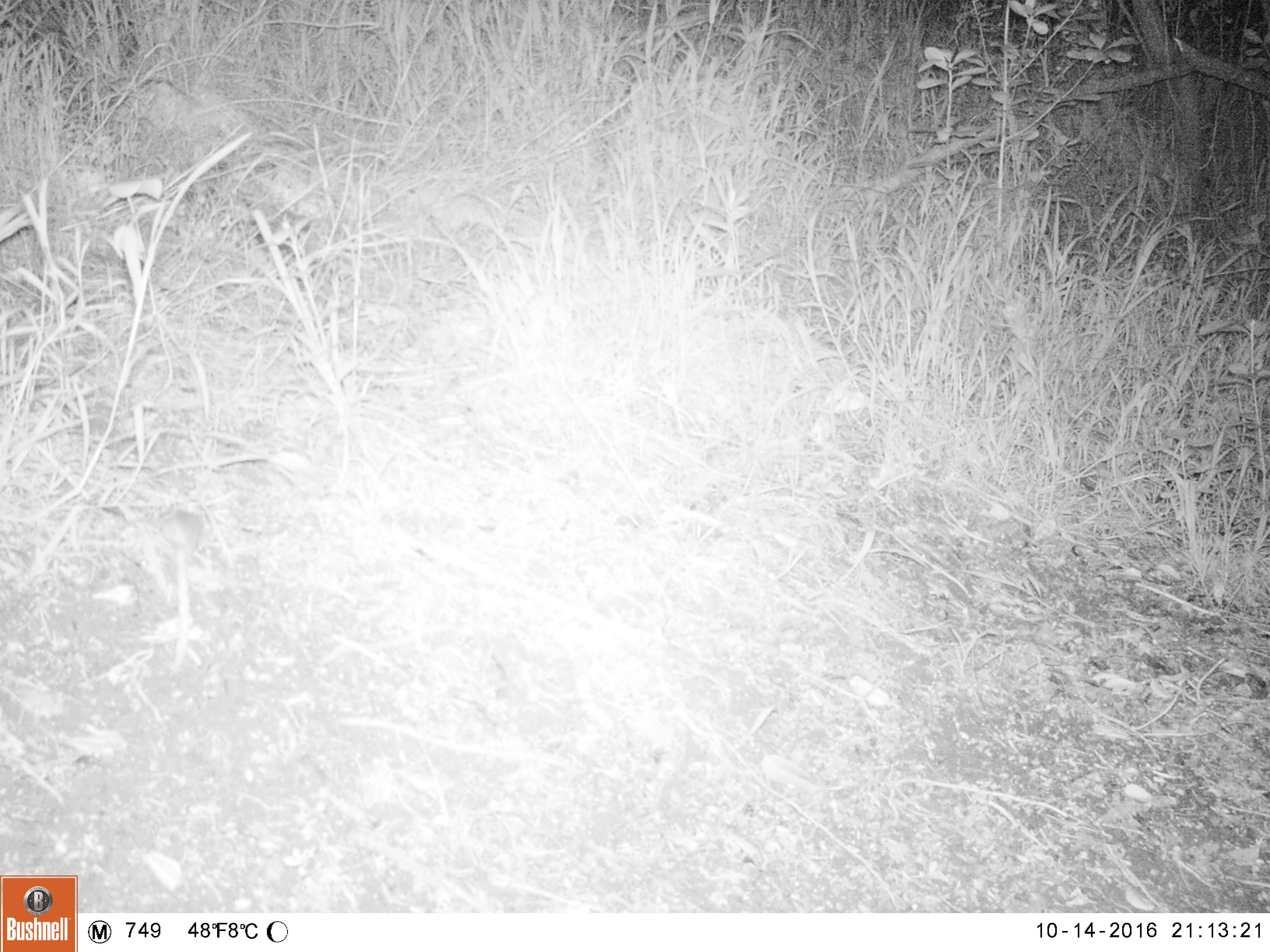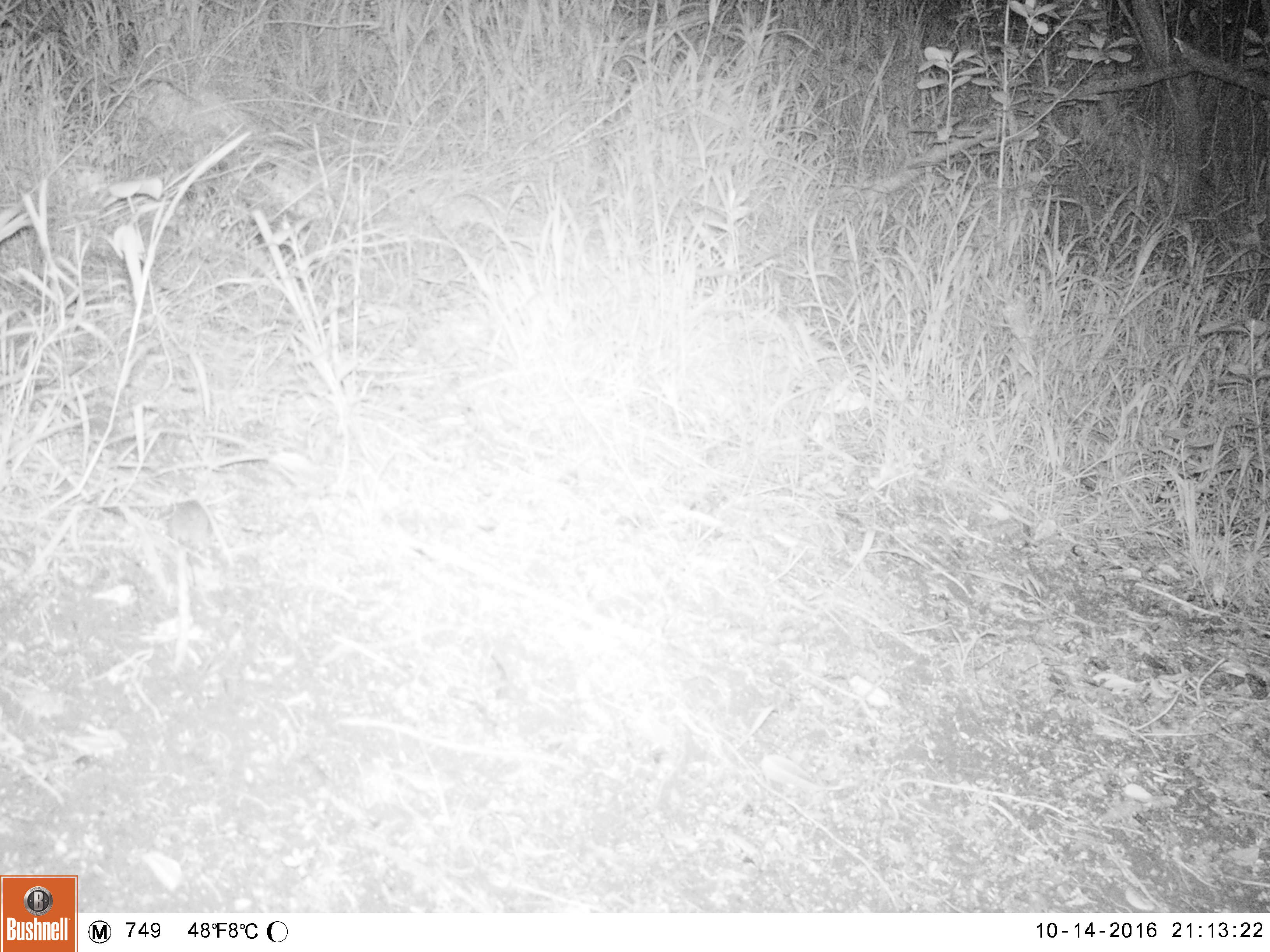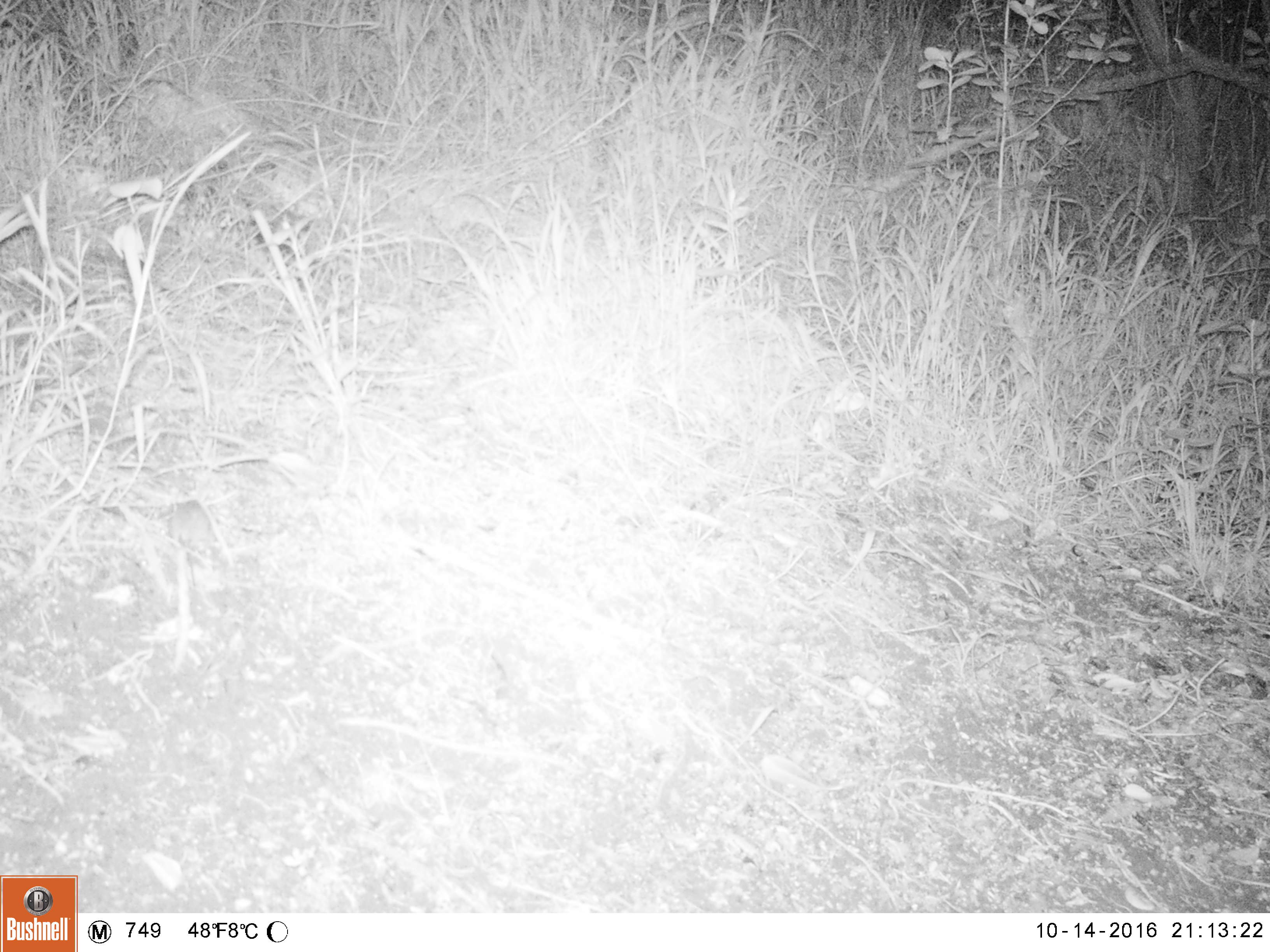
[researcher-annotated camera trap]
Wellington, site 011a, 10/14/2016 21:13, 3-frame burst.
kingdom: Animalia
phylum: Chordata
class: Mammalia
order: Rodentia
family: Muridae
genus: Mus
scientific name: Mus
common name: mouse